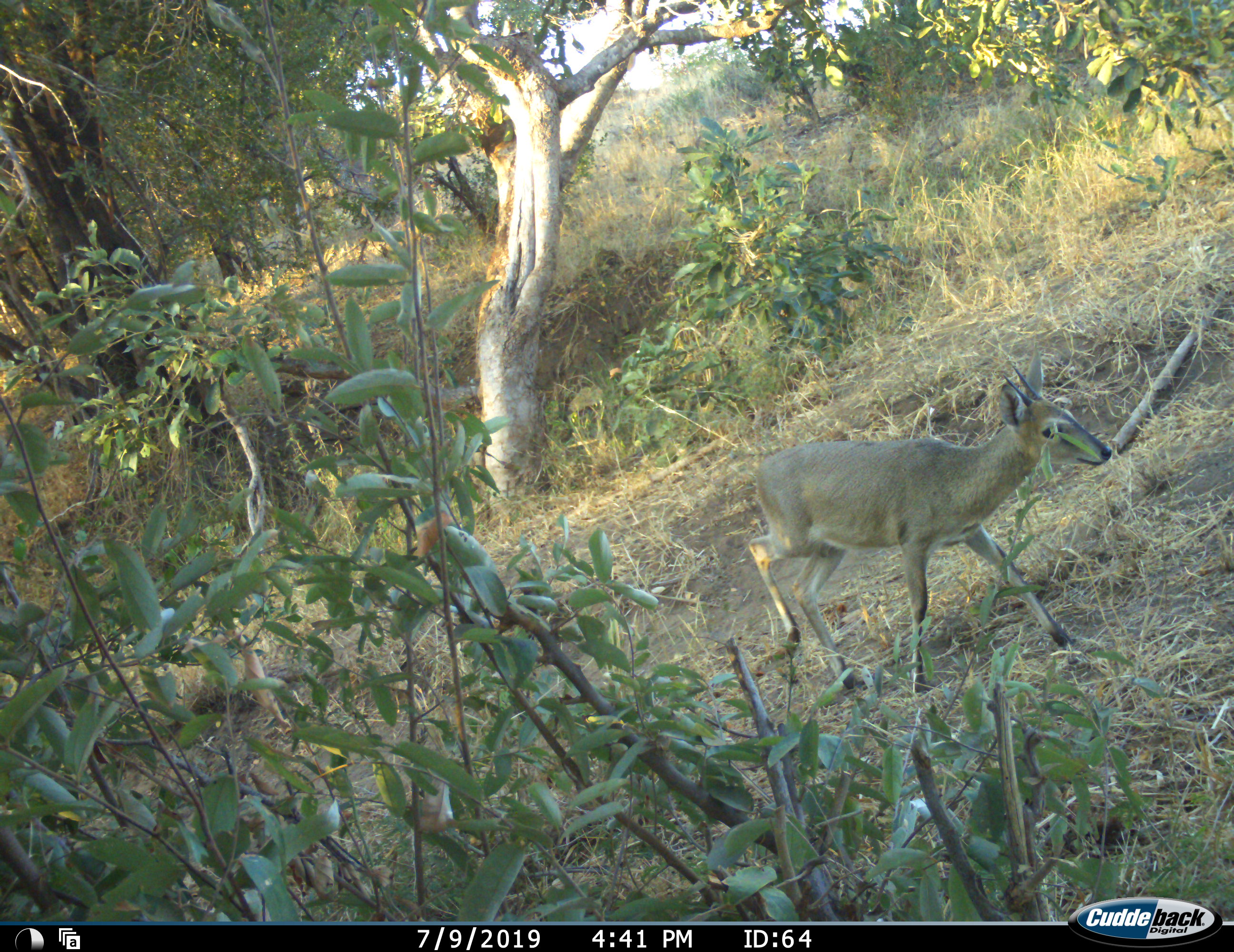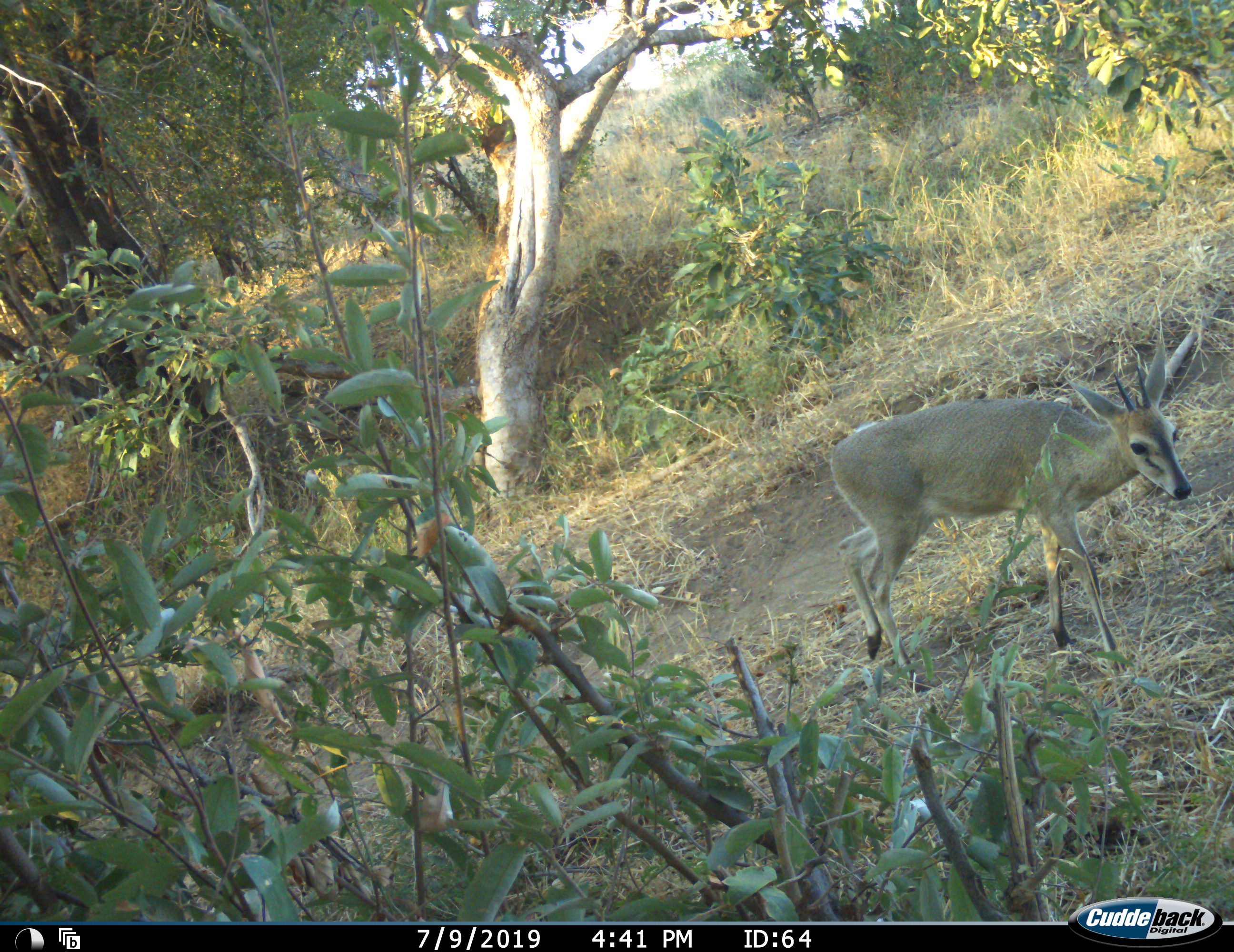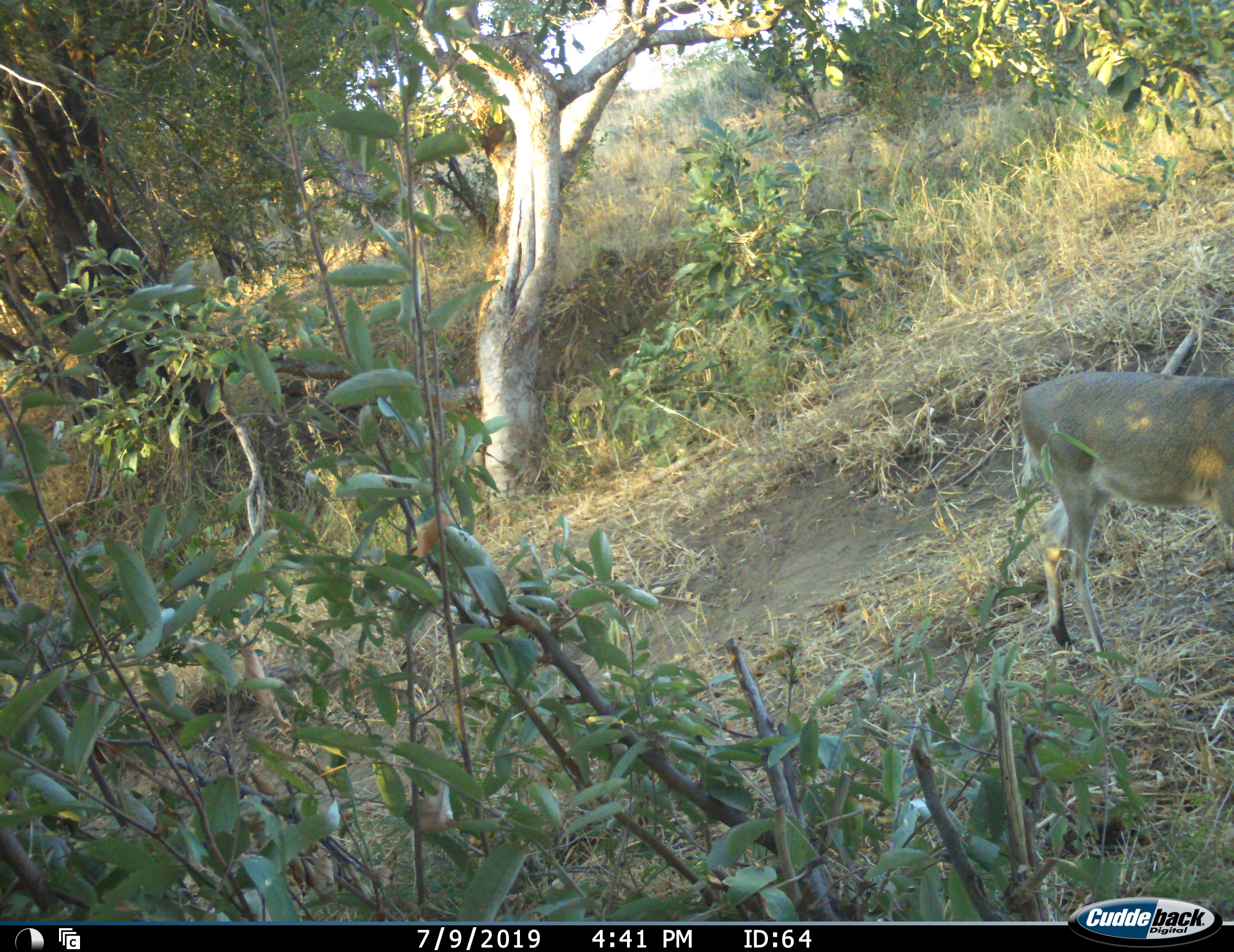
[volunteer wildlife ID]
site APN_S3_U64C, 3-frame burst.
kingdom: Animalia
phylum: Chordata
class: Mammalia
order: Artiodactyla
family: Bovidae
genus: Sylvicapra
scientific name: Sylvicapra grimmia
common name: common duiker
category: duikercommongrey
Duikercommongrey (common duiker) (Sylvicapra grimmia), count 1. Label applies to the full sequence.